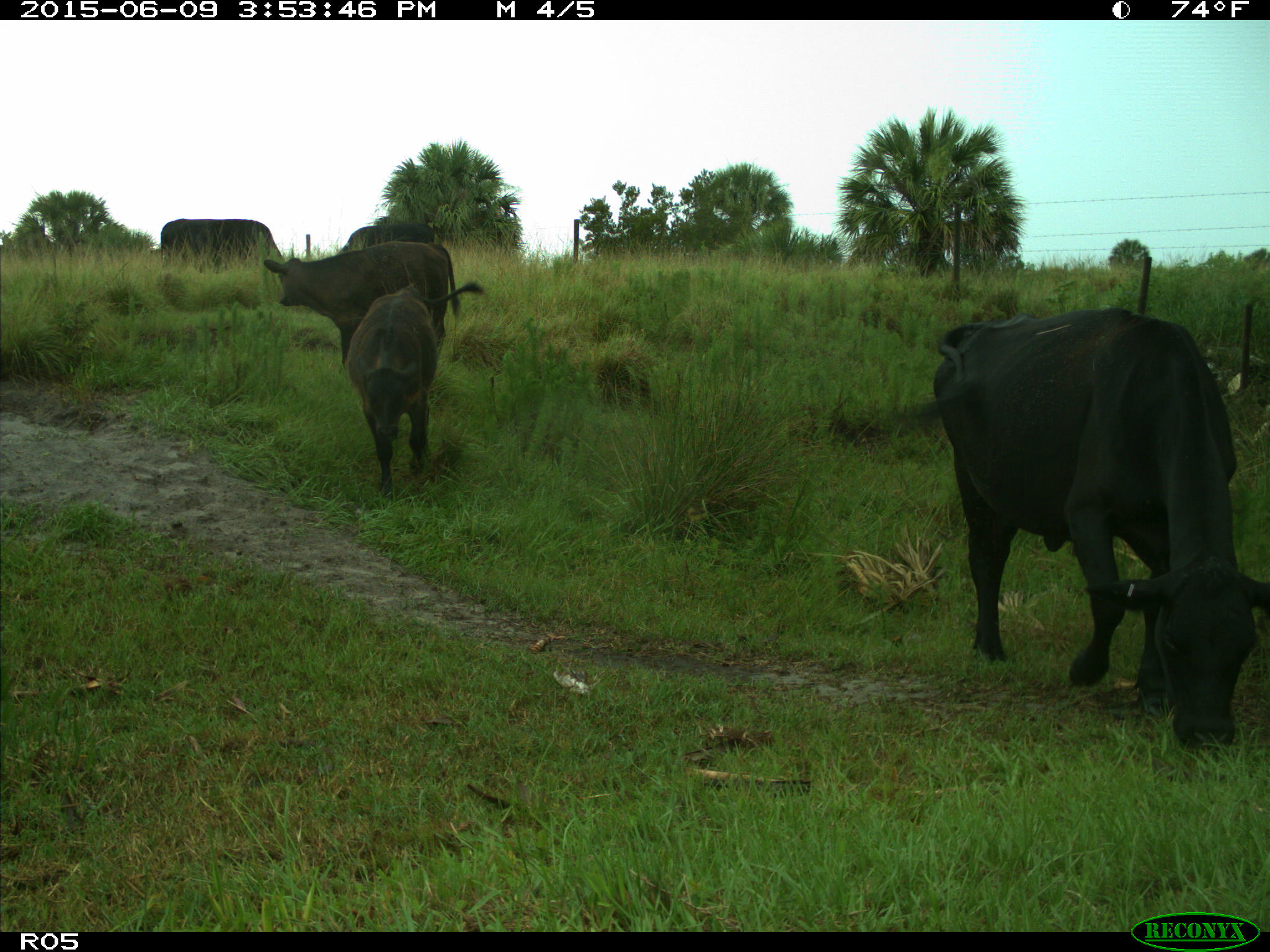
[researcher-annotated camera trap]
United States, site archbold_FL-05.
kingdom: Animalia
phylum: Chordata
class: Mammalia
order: Artiodactyla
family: Bovidae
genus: Bos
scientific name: Bos taurus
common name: domestic cow